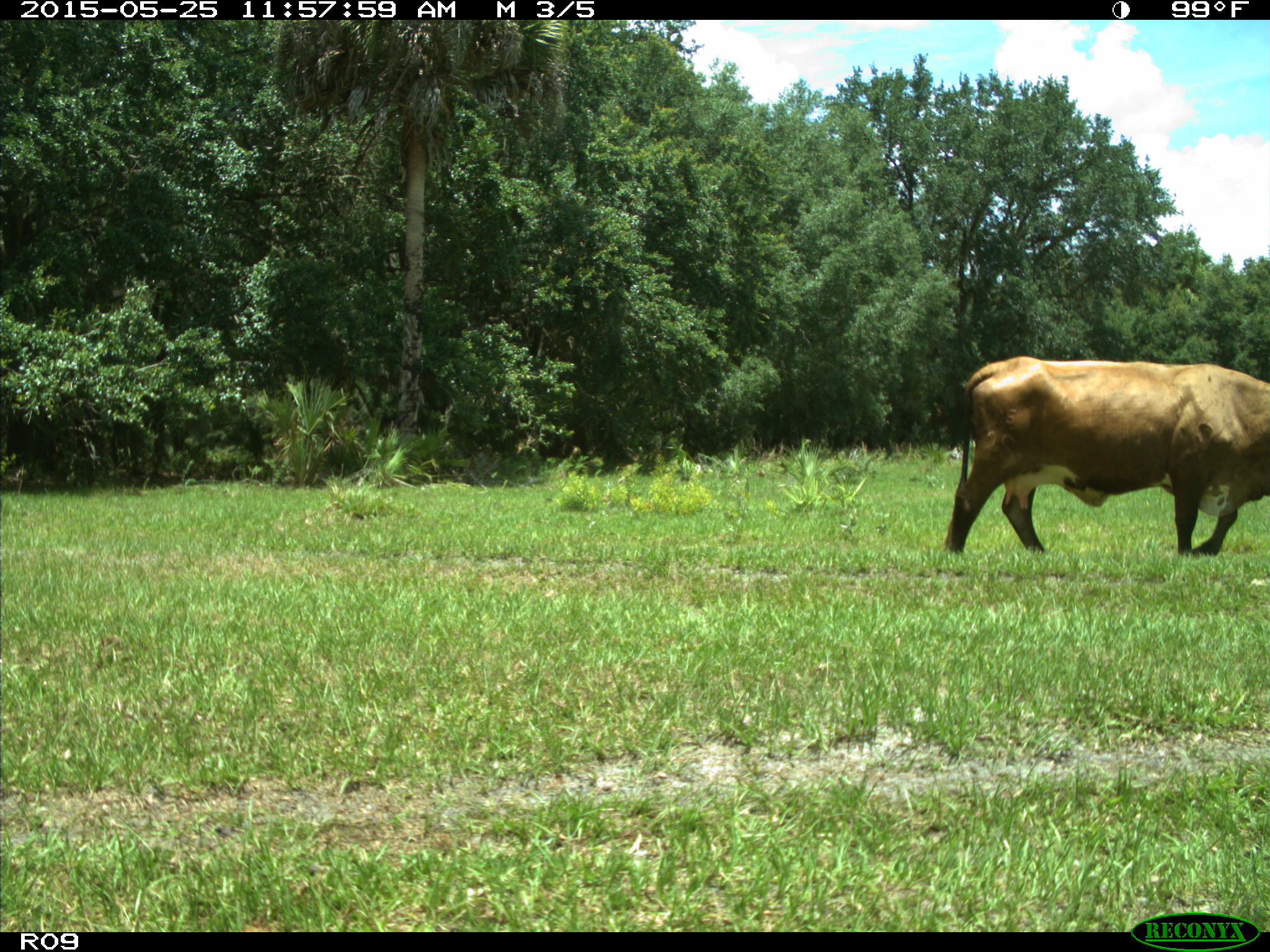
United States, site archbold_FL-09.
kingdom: Animalia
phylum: Chordata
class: Mammalia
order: Artiodactyla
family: Bovidae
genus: Bos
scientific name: Bos taurus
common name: domestic cow